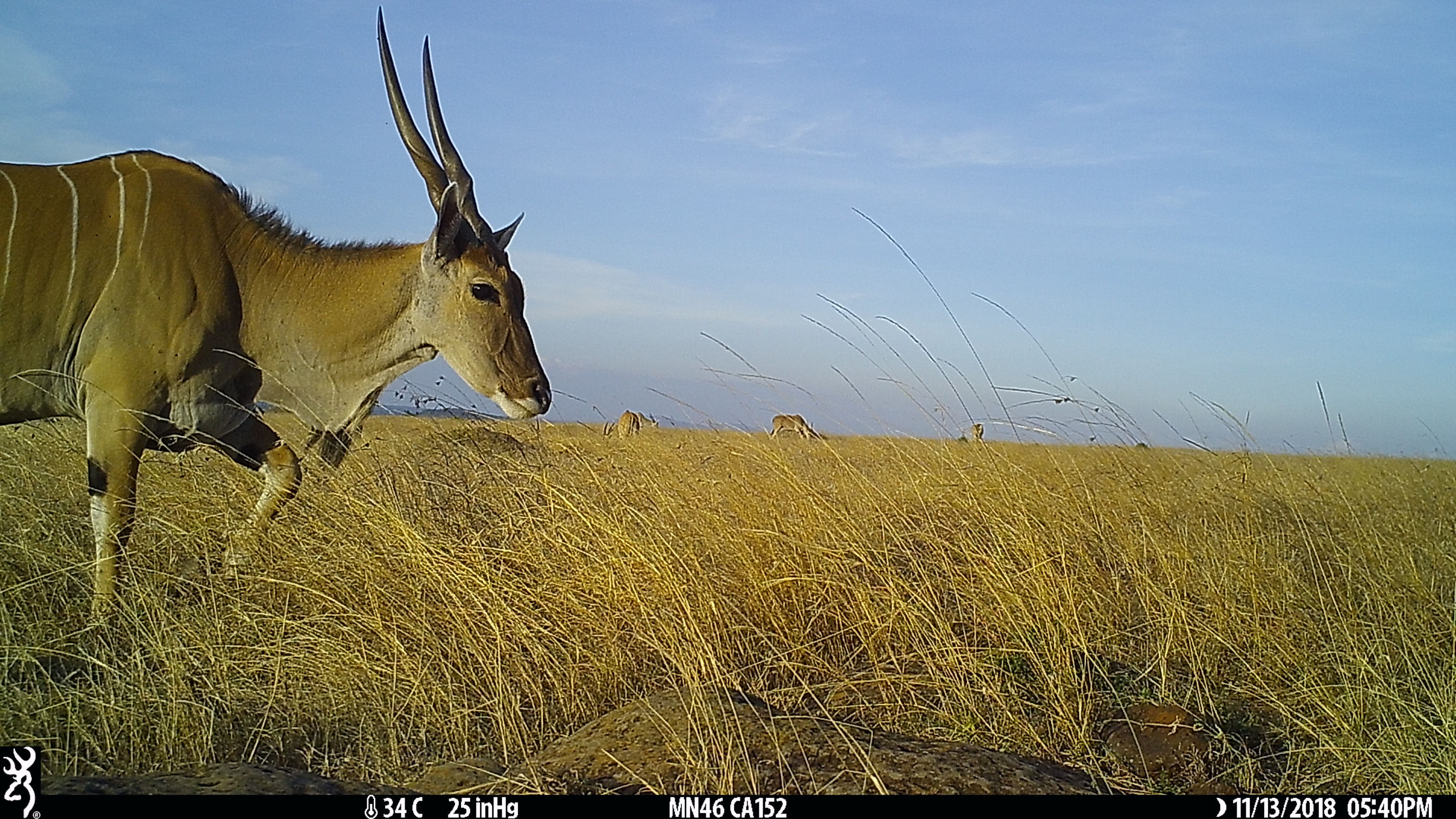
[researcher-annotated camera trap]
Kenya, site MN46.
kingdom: Animalia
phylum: Chordata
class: Mammalia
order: Artiodactyla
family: Bovidae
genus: Tragelaphus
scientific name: Tragelaphus oryx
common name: eland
Eland (Tragelaphus oryx).